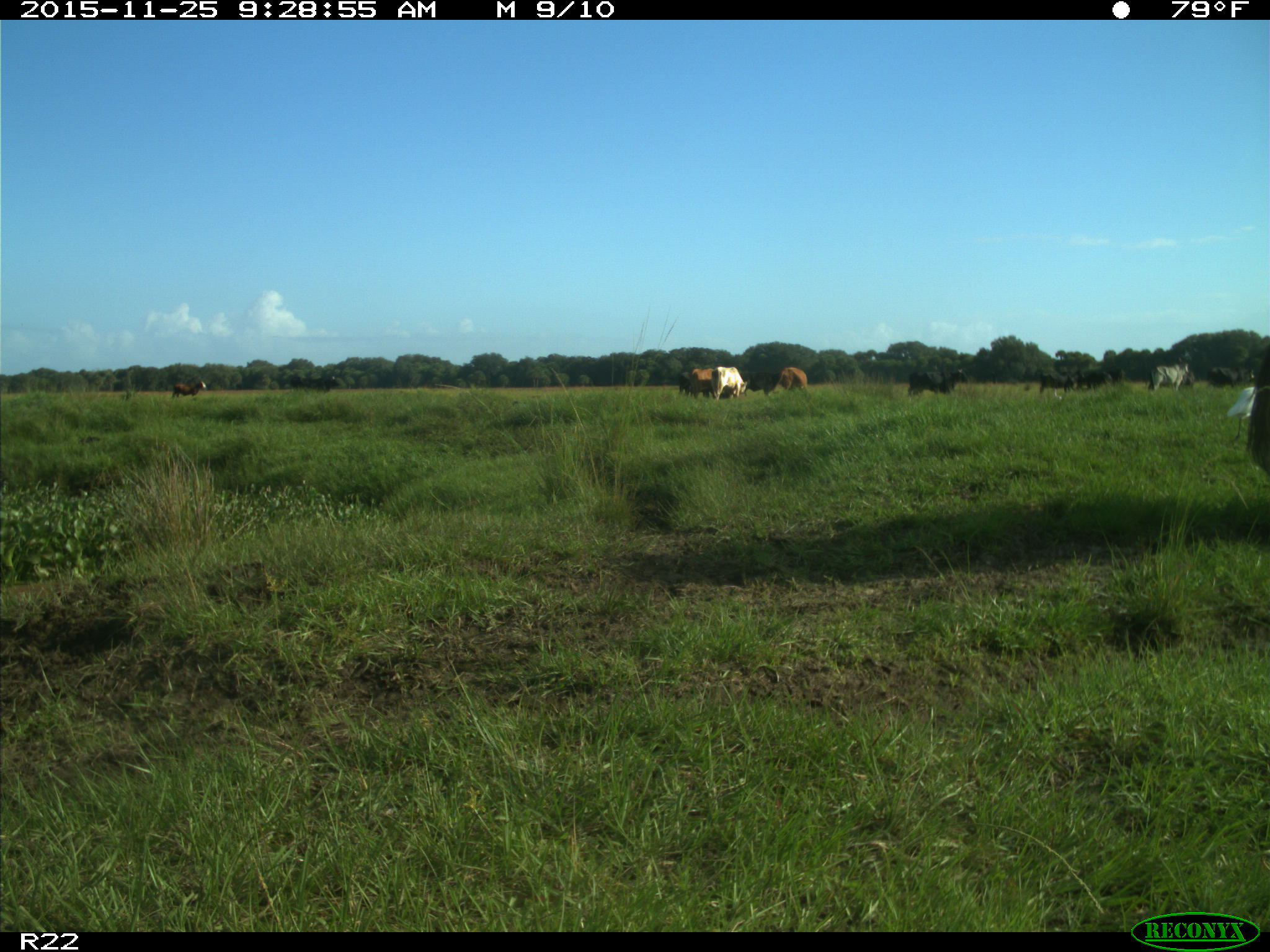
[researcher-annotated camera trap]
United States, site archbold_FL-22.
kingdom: Animalia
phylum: Chordata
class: Mammalia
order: Artiodactyla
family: Bovidae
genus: Bos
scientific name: Bos taurus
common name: domestic cow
Bos taurus (domestic cow).